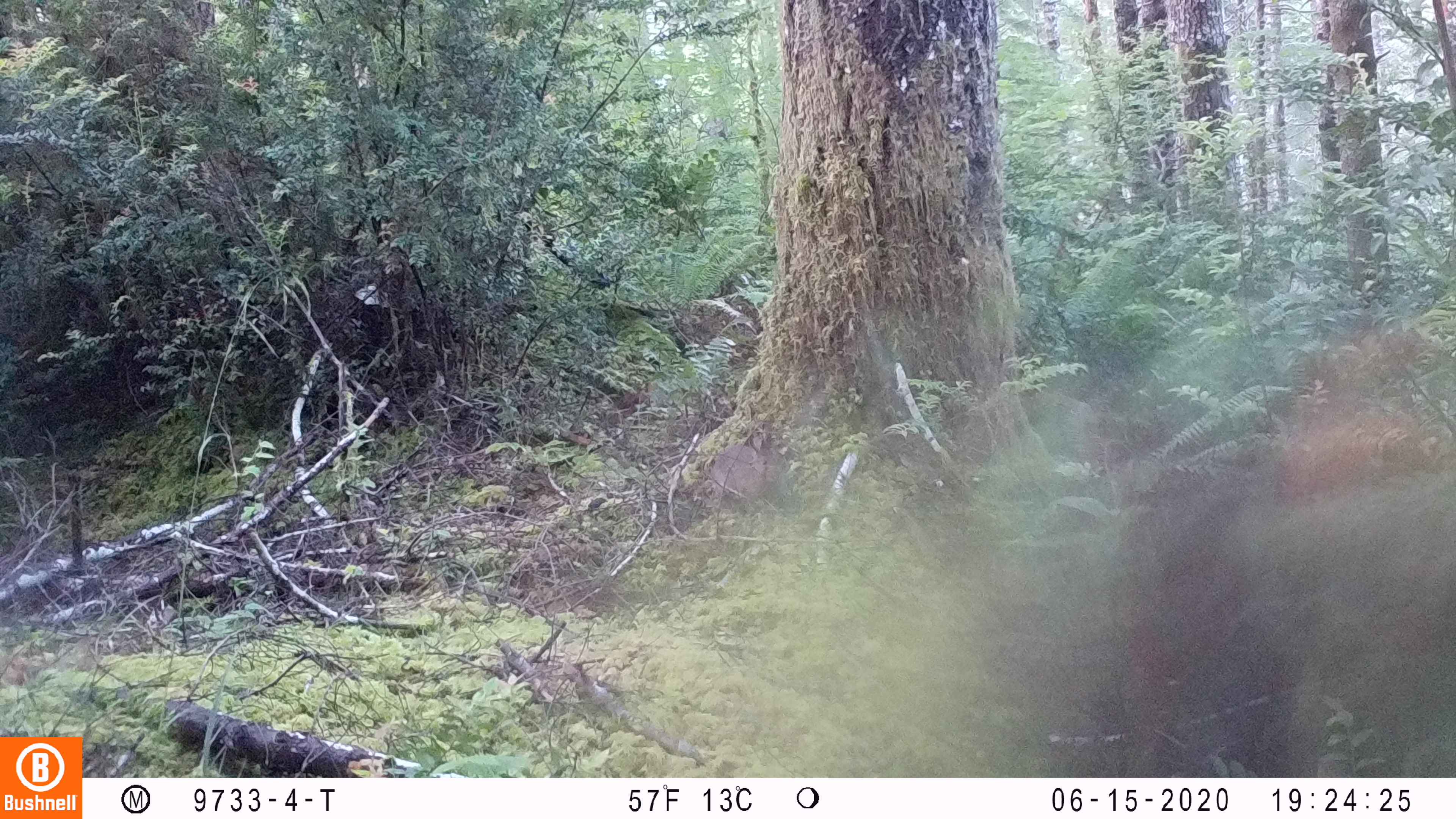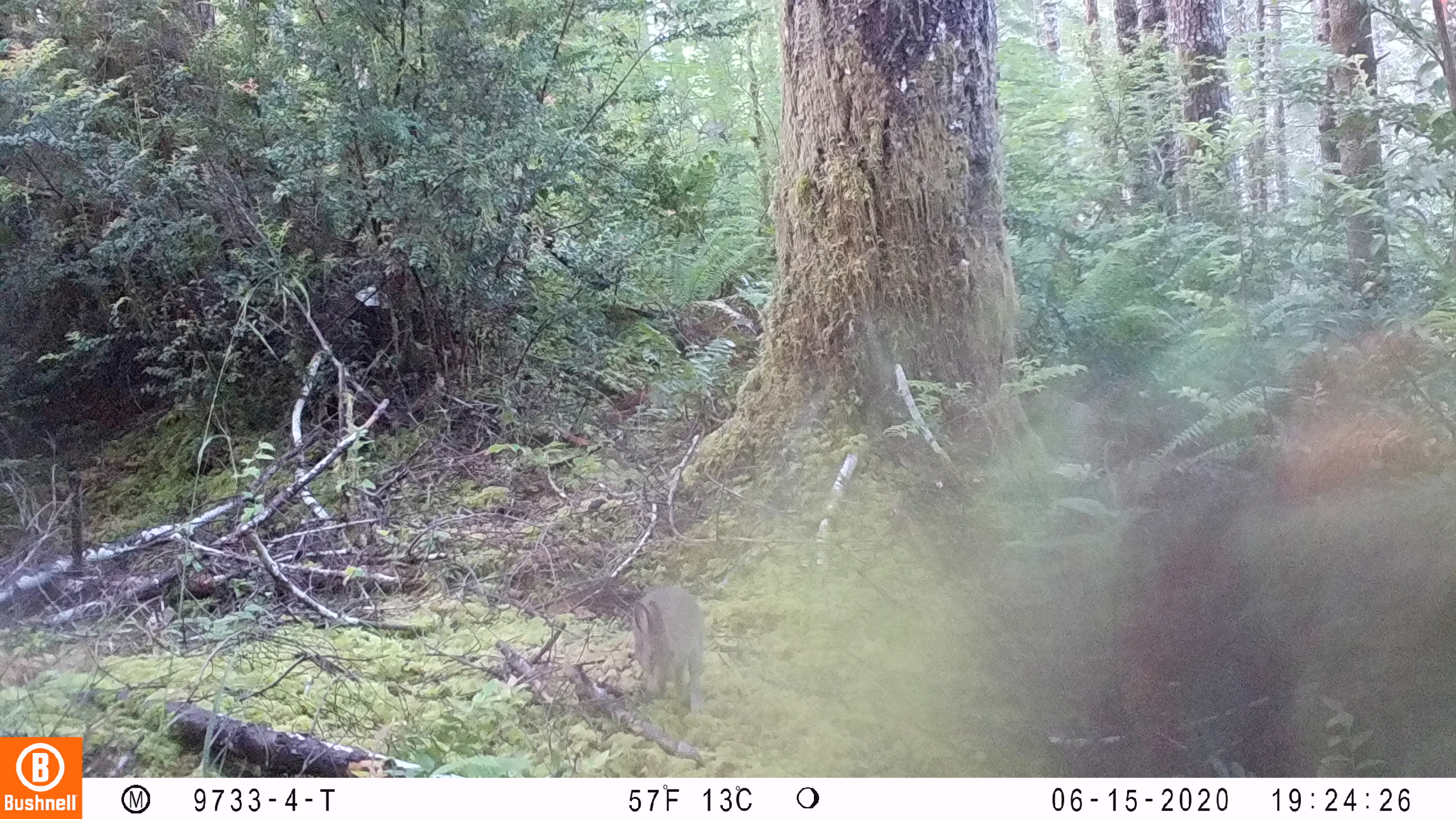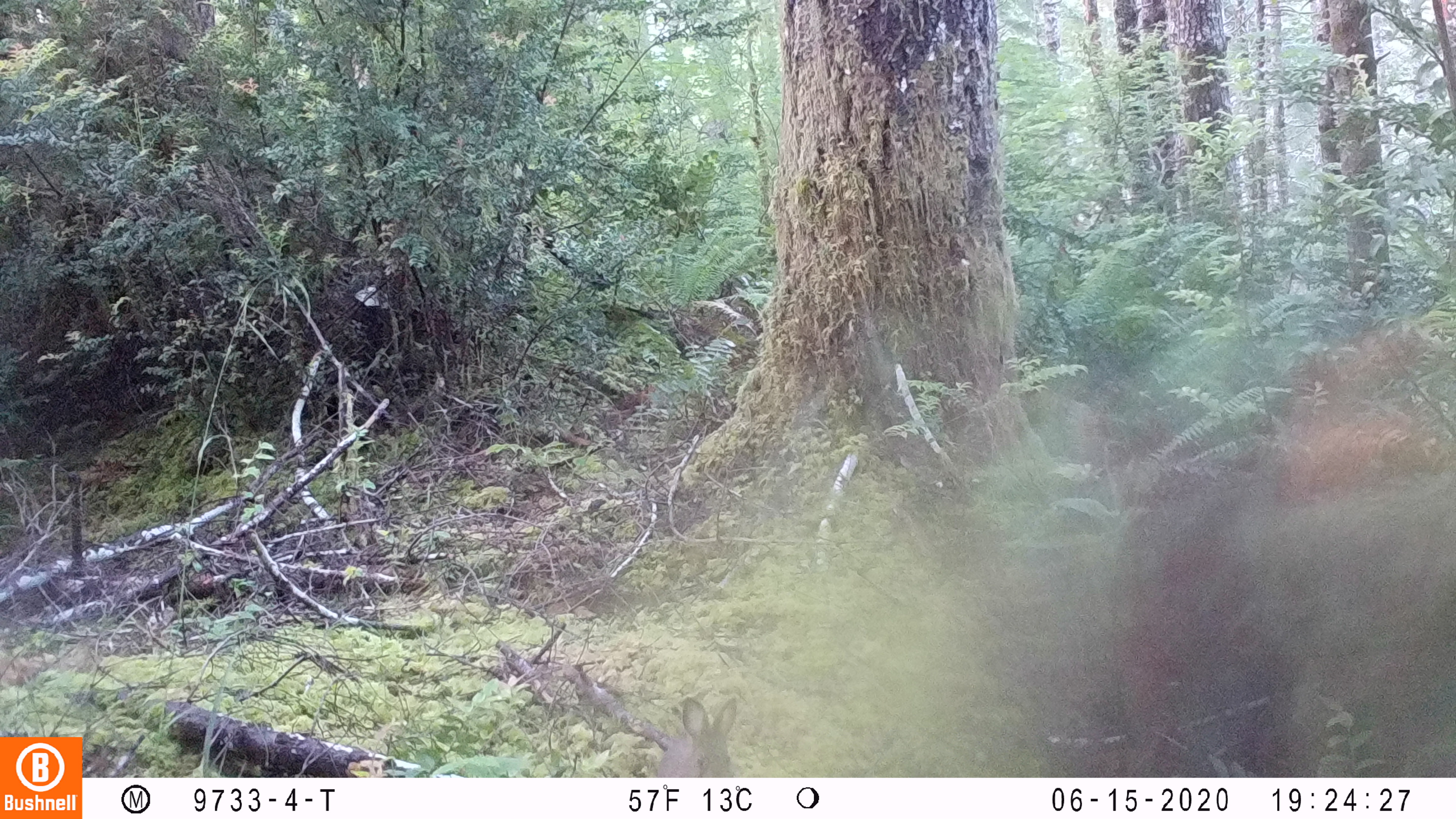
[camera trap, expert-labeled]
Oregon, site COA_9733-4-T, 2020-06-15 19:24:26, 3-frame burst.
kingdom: Animalia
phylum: Chordata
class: Mammalia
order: Lagomorpha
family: Leporidae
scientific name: Leporidae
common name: hares and rabbits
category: leporidae family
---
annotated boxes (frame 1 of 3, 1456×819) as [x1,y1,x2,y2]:
leporidae family: [709,428,786,513]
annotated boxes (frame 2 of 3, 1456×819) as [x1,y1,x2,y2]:
leporidae family: [628,583,711,704]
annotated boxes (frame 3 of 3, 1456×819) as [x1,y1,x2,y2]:
leporidae family: [646,697,749,772]